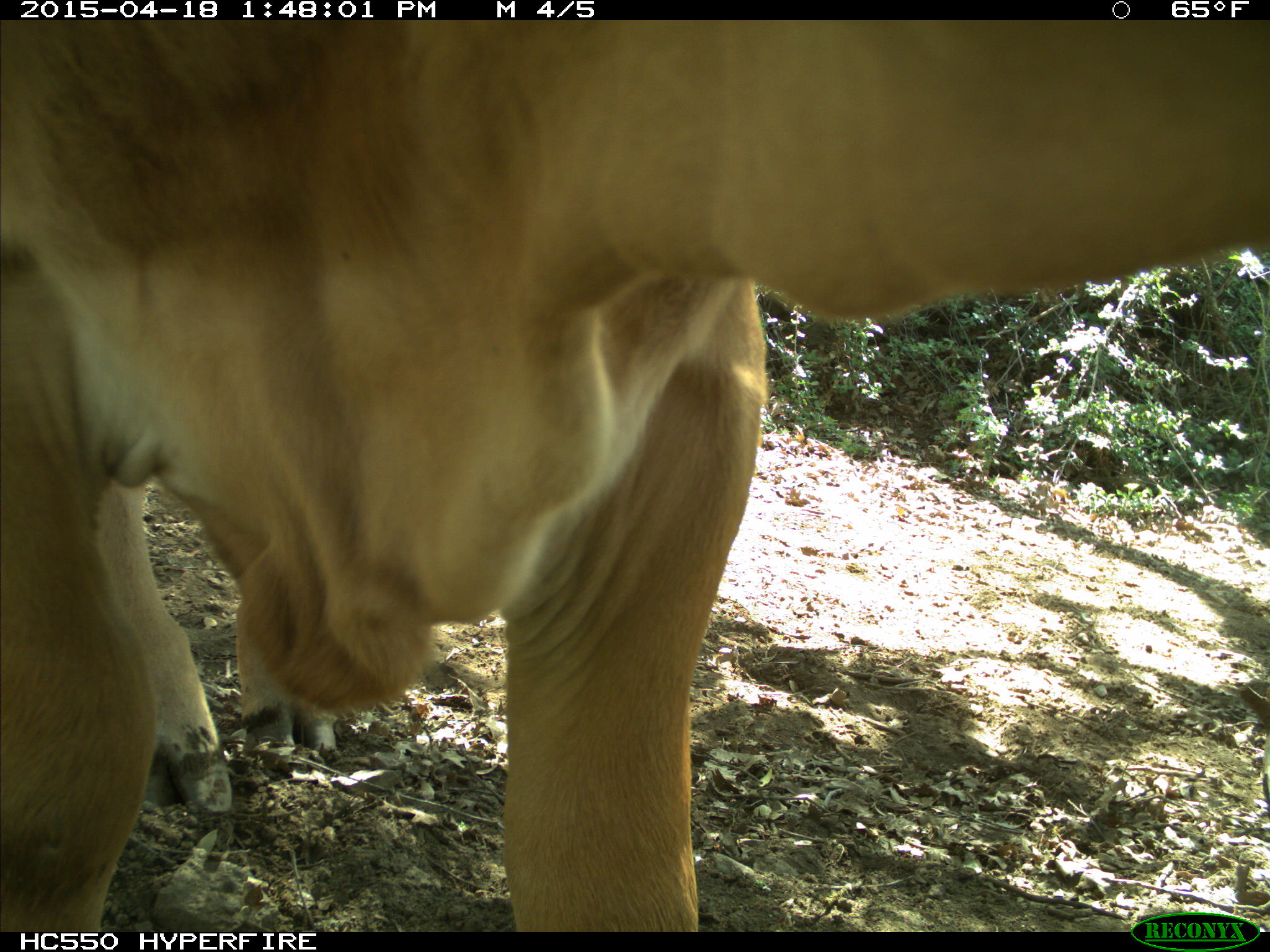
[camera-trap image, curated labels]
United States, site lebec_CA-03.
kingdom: Animalia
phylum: Chordata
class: Mammalia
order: Artiodactyla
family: Bovidae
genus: Bos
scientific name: Bos taurus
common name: domestic cow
Bos taurus (domestic cow).